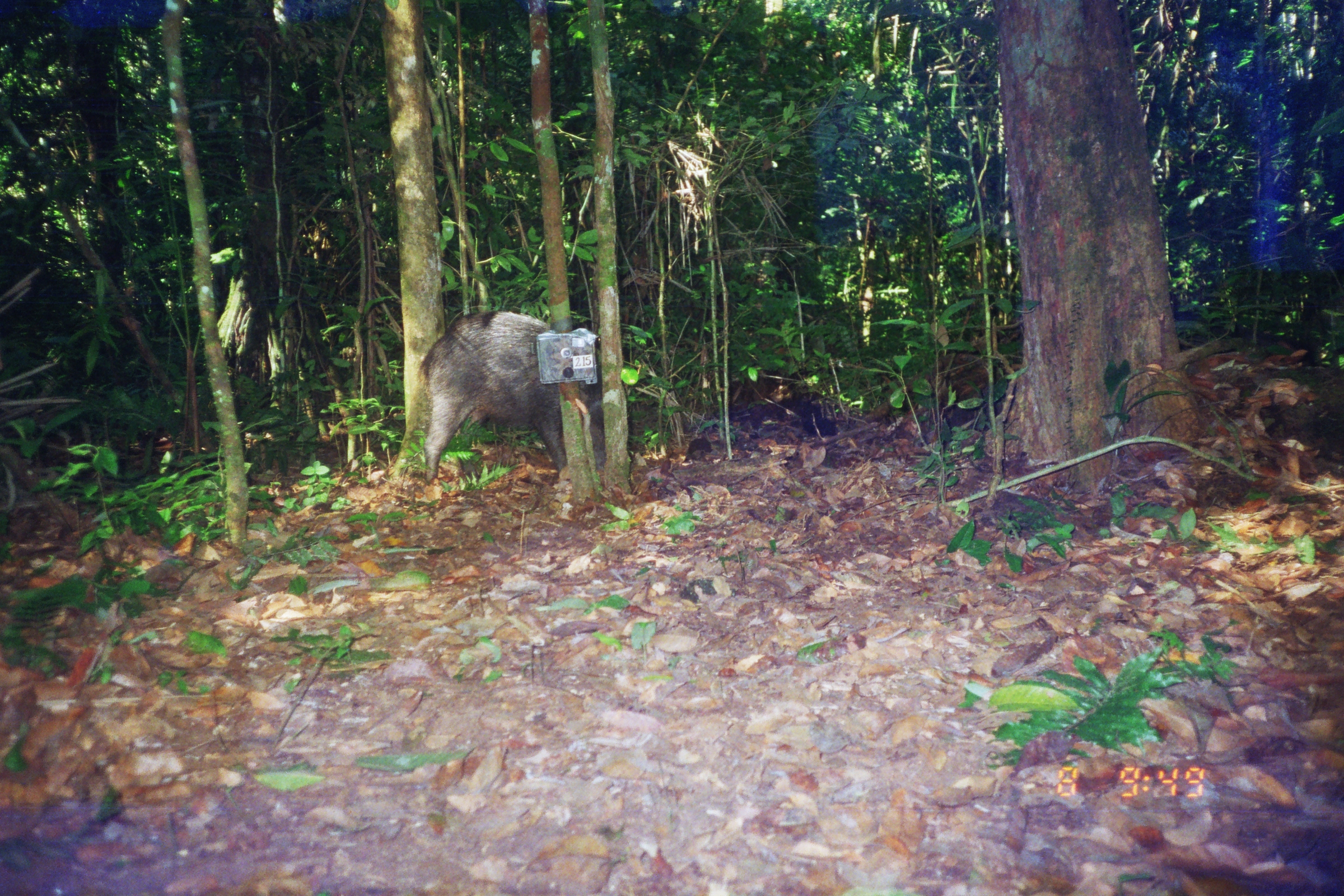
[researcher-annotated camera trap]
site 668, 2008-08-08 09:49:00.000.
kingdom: Animalia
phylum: Chordata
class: Mammalia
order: Artiodactyla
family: Tayassuidae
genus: Tayassu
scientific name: Tayassu pecari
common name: white-lipped peccary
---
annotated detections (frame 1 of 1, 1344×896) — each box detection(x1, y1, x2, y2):
tayassu pecari: detection(417, 310, 629, 484)